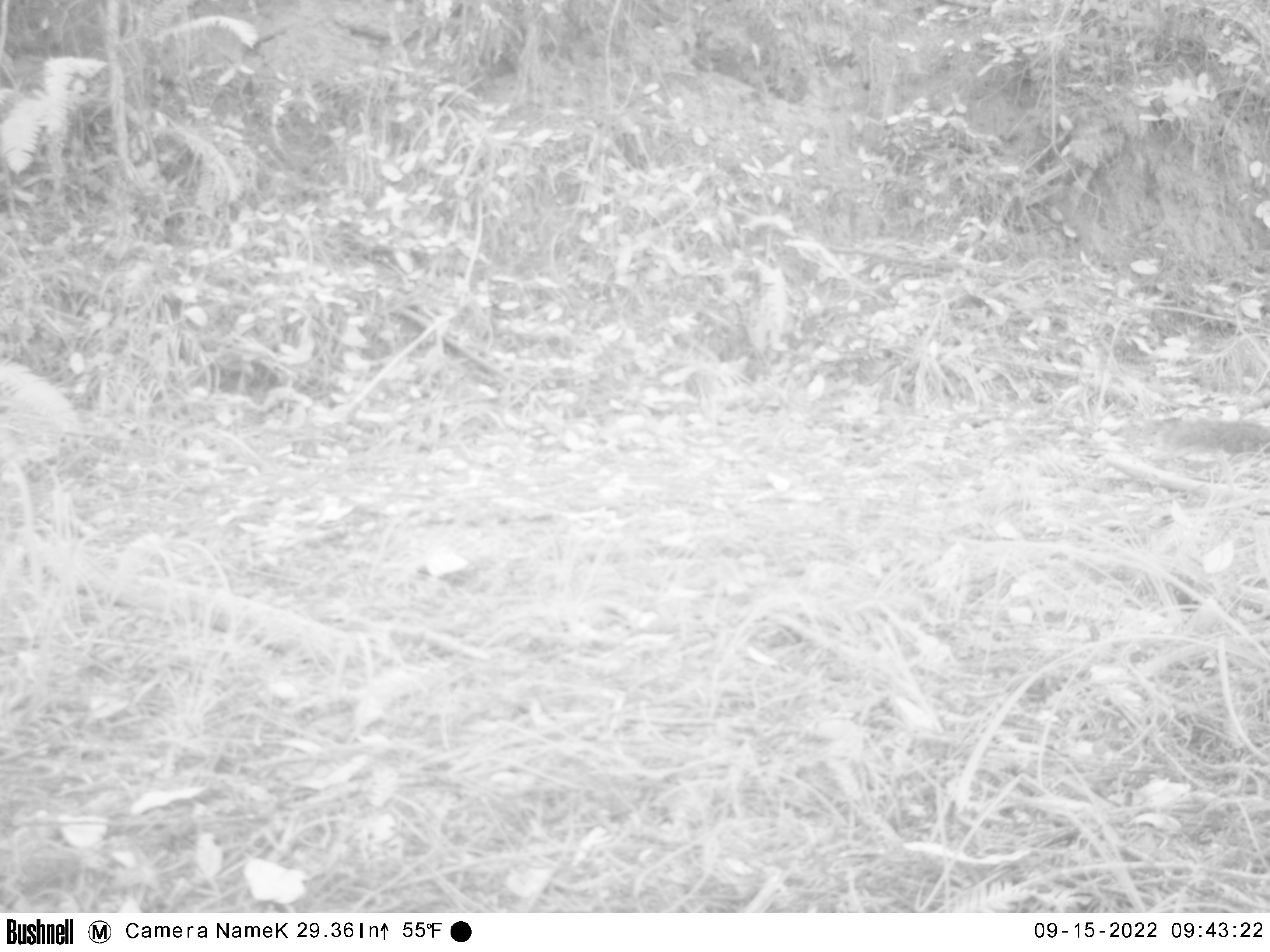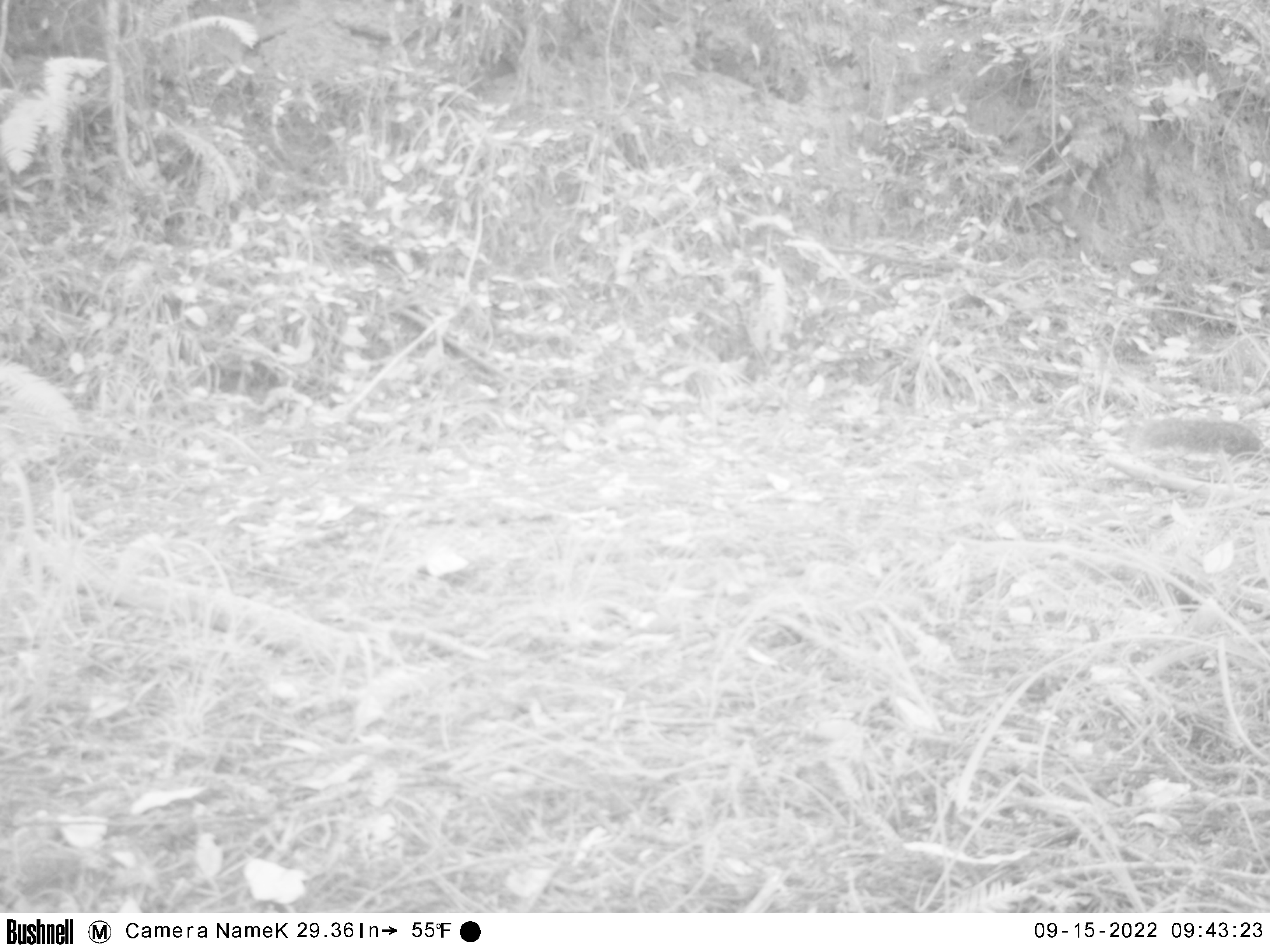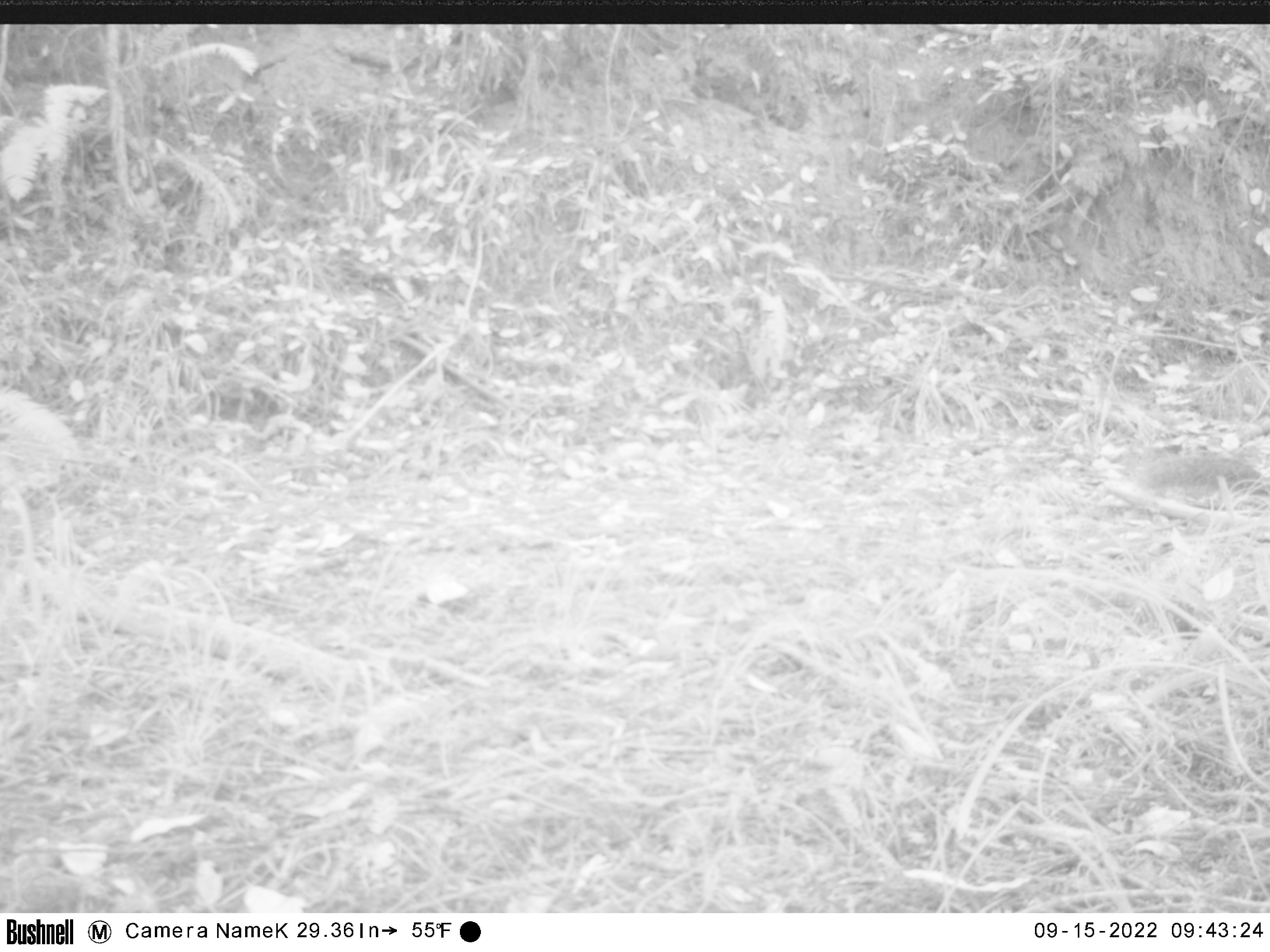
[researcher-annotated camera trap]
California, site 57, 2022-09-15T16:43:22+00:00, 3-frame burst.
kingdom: Animalia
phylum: Chordata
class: Mammalia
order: Rodentia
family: Sciuridae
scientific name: Sciuridae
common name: squirrel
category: unknown squirrel